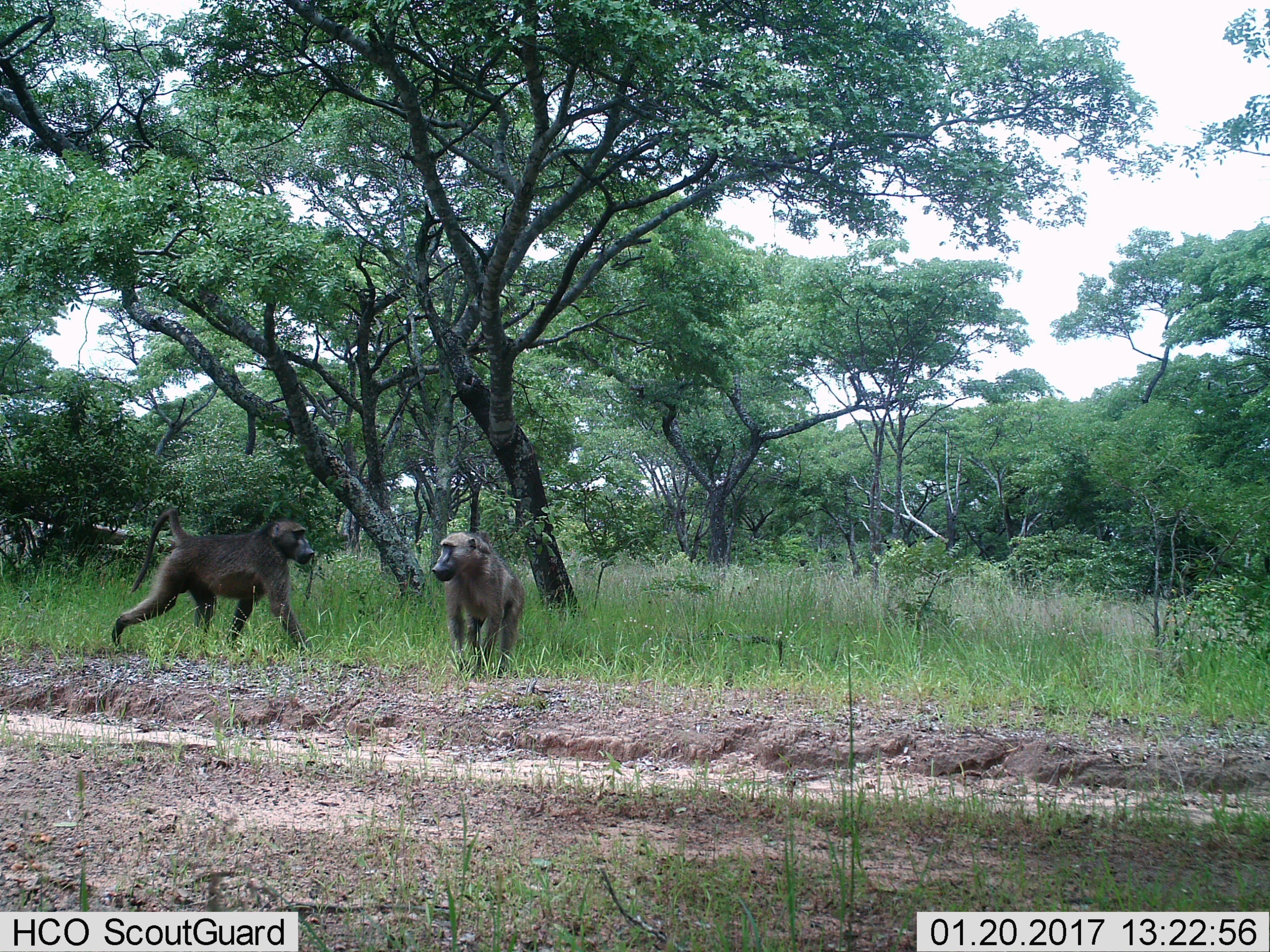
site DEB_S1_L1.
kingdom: Animalia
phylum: Chordata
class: Mammalia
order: Primates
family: Cercopithecidae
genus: Papio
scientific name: Papio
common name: baboon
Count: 2.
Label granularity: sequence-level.